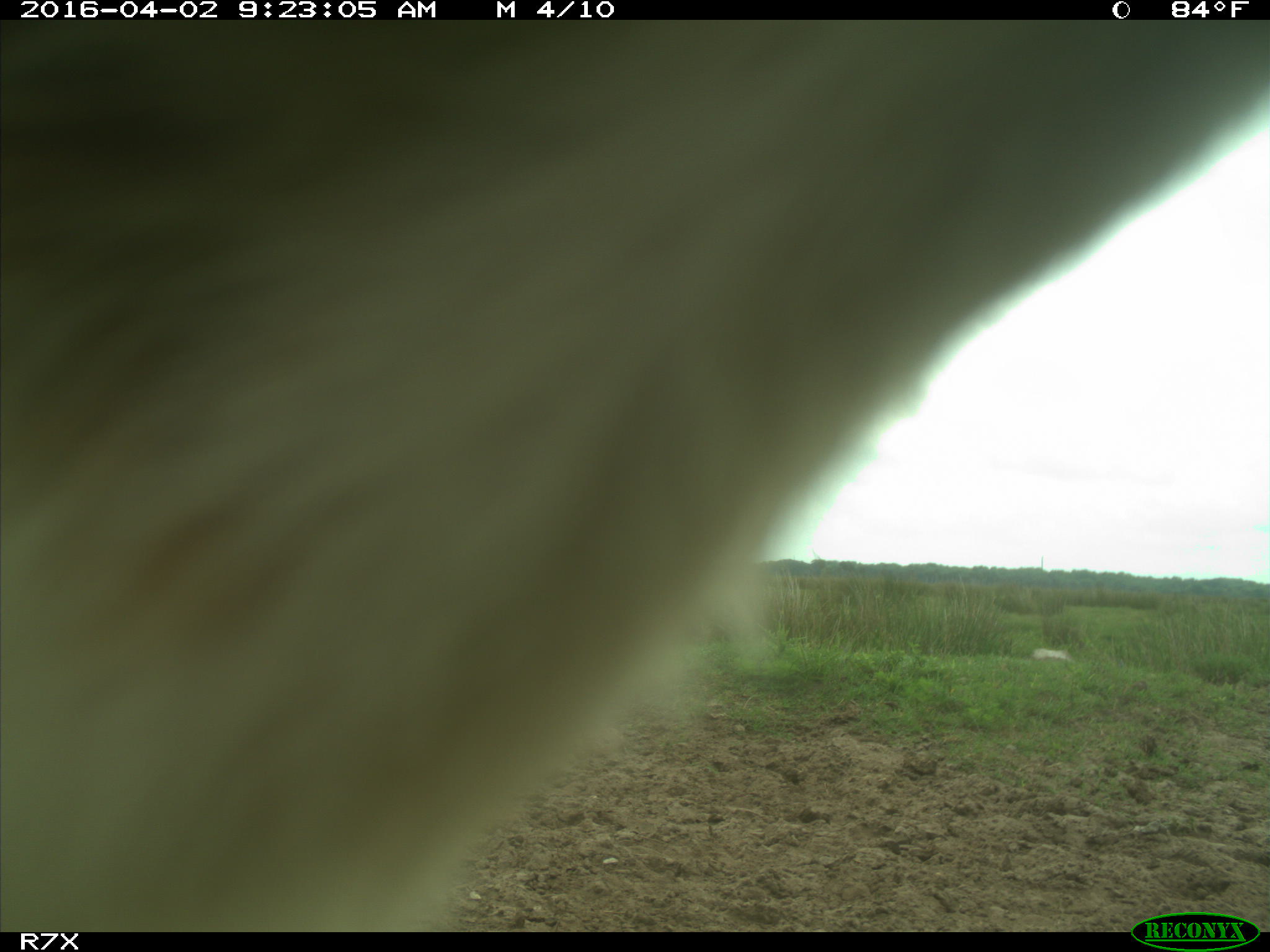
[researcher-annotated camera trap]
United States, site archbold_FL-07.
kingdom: Animalia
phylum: Chordata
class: Mammalia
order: Artiodactyla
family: Bovidae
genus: Bos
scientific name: Bos taurus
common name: domestic cow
Bos taurus (domestic cow).